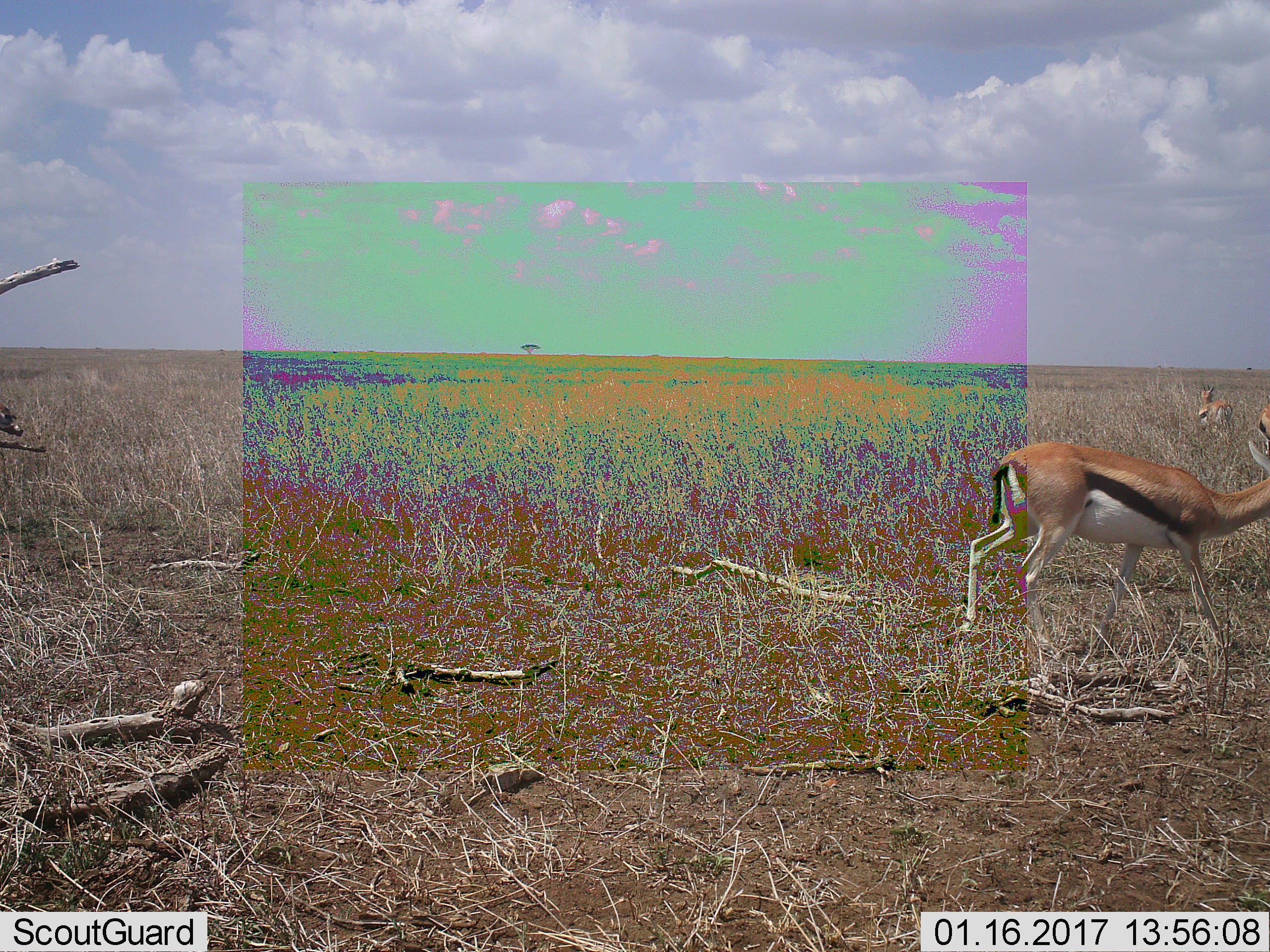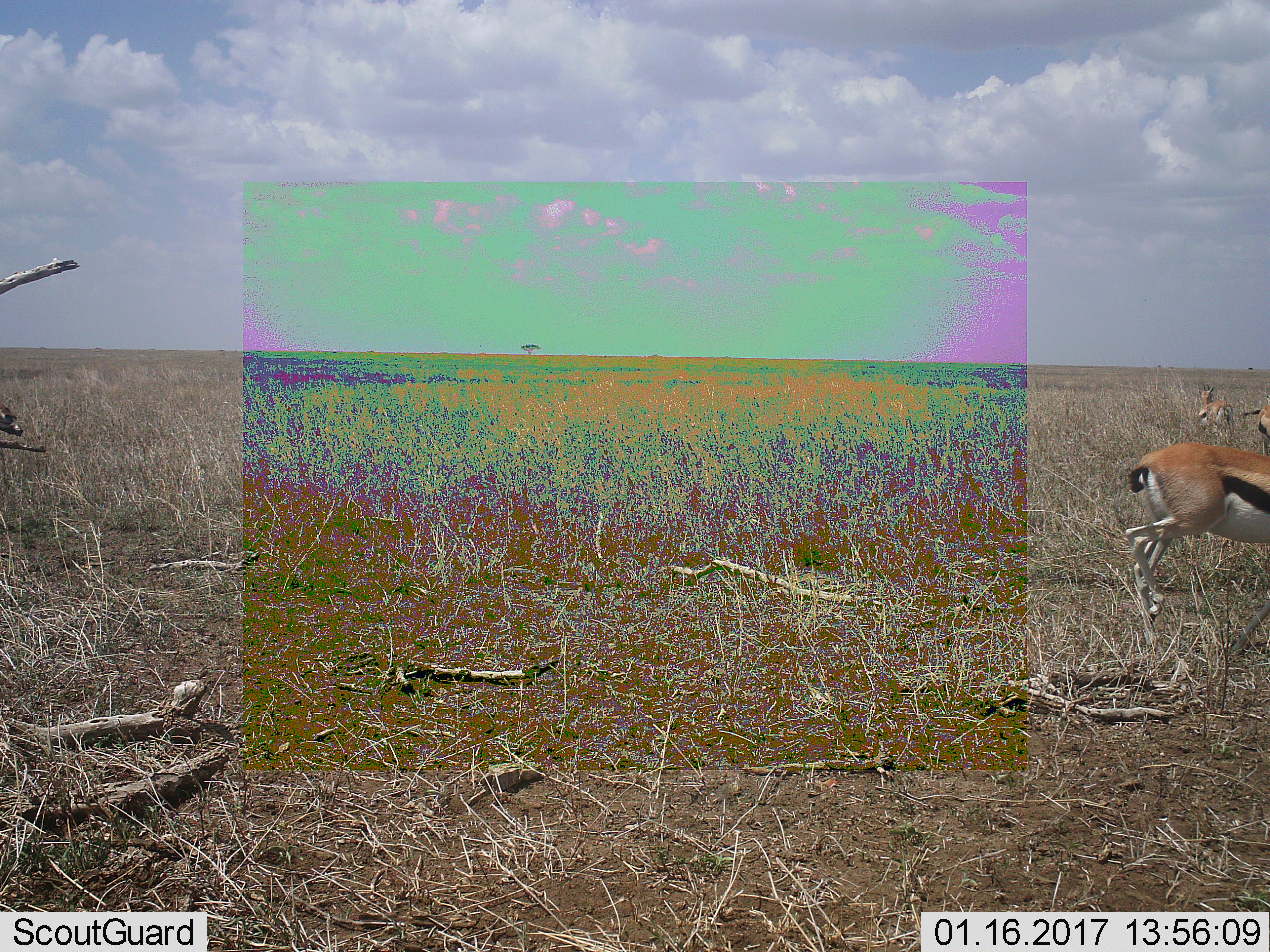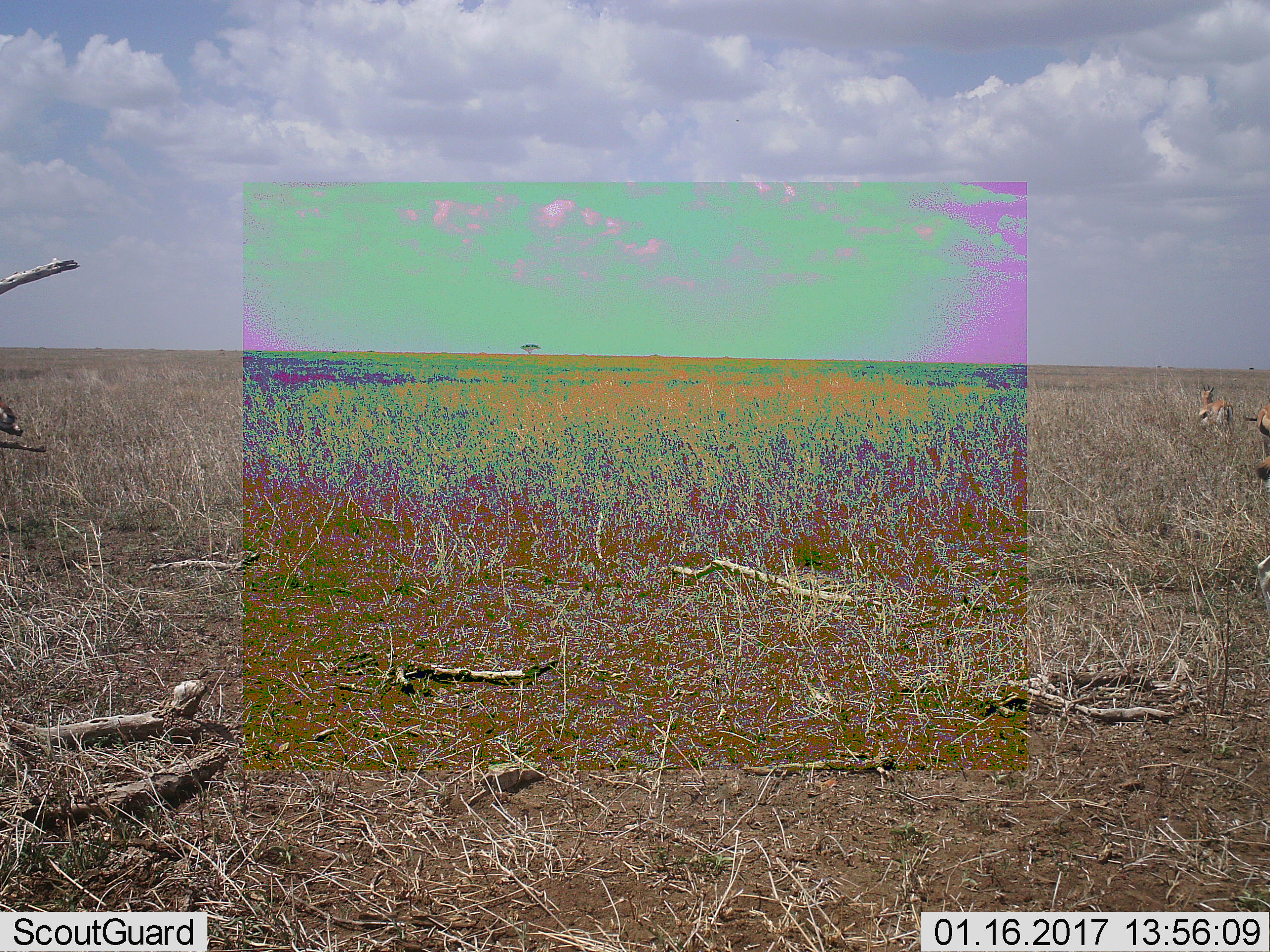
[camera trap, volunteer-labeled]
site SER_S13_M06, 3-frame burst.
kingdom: Animalia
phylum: Chordata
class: Mammalia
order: Artiodactyla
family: Bovidae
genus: Eudorcas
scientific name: Eudorcas thomsonii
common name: thomson's gazelle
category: gazellethomsons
Gazellethomsons (thomson's gazelle) (Eudorcas thomsonii), count 4. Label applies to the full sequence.